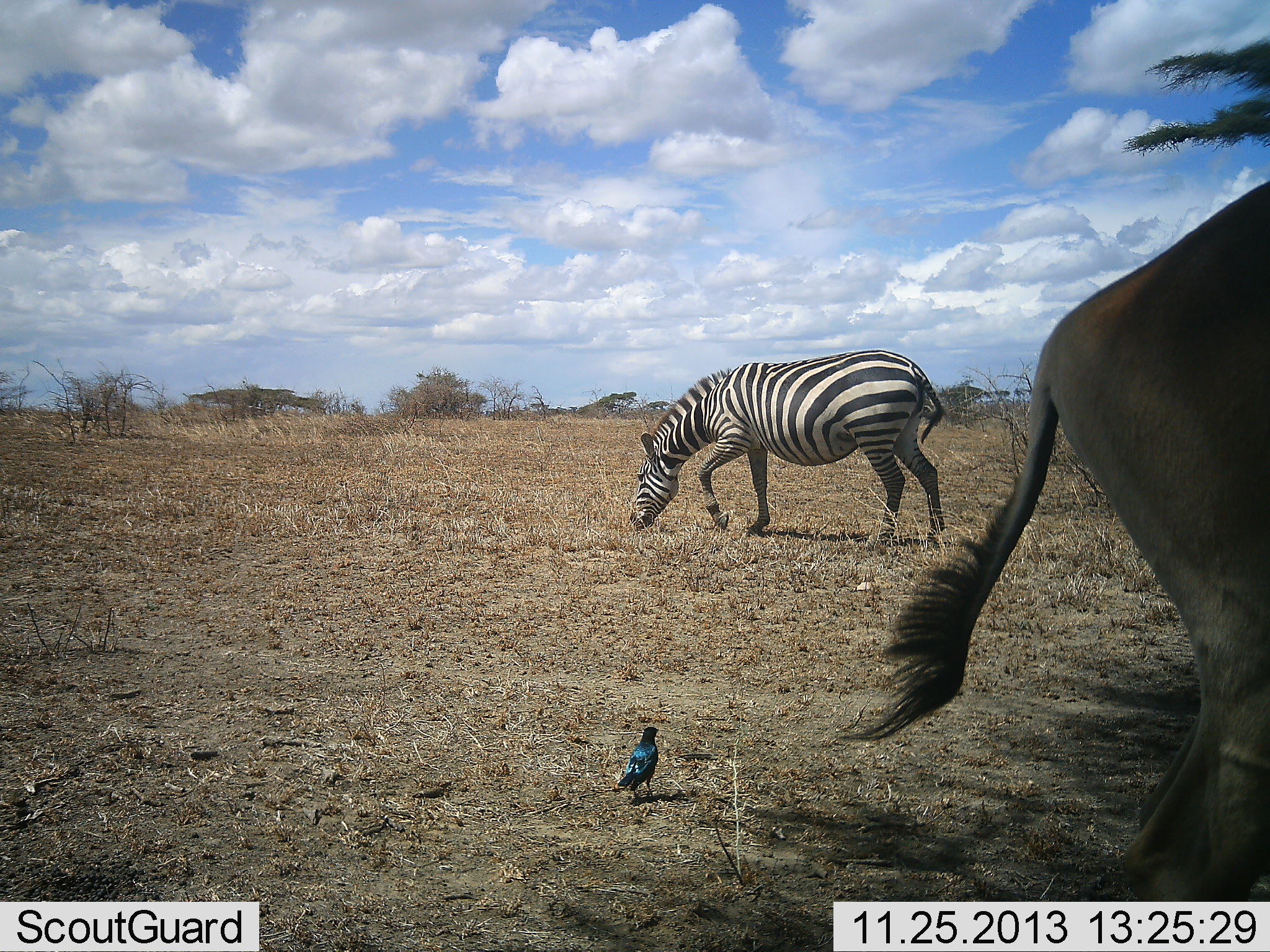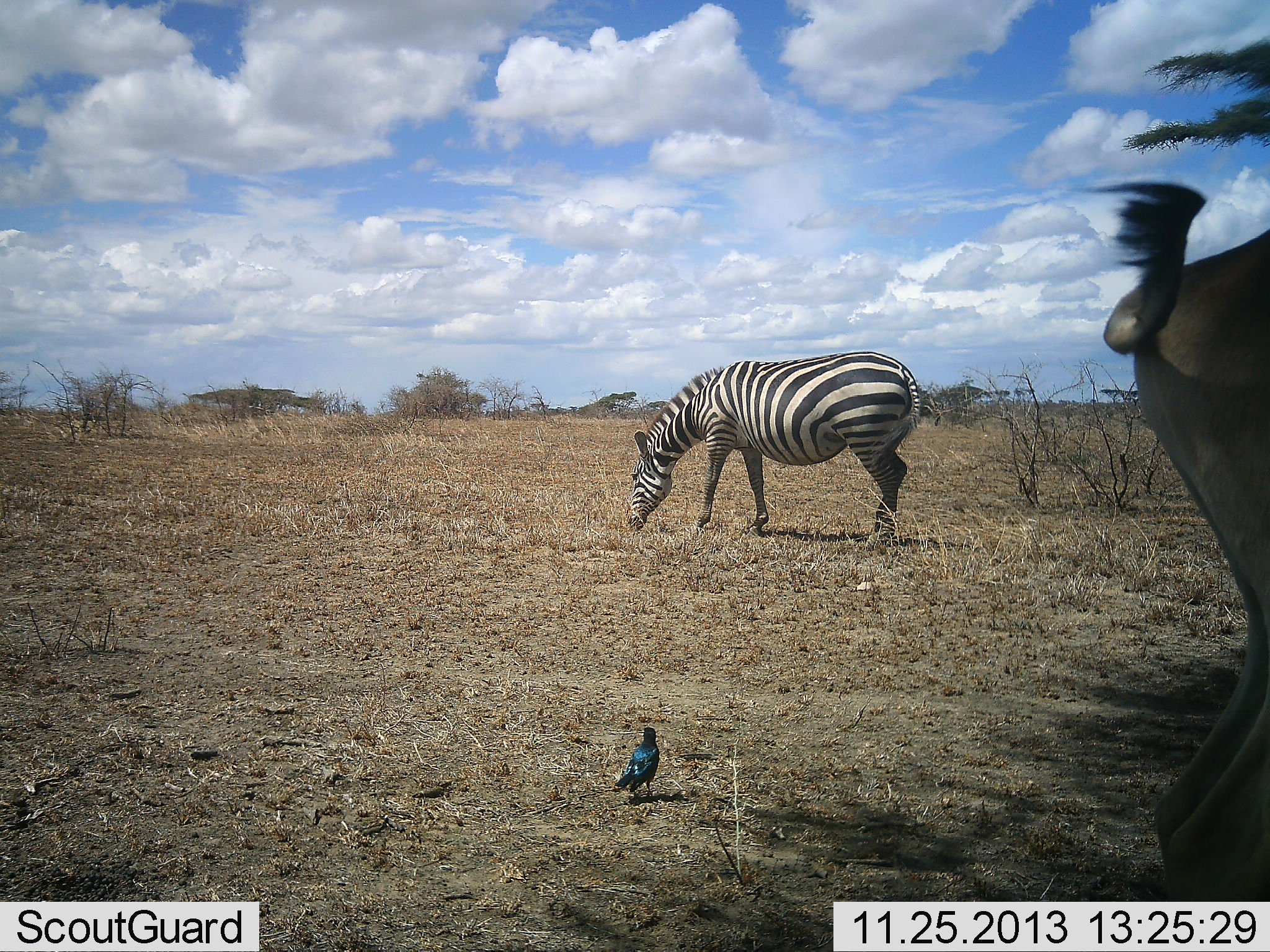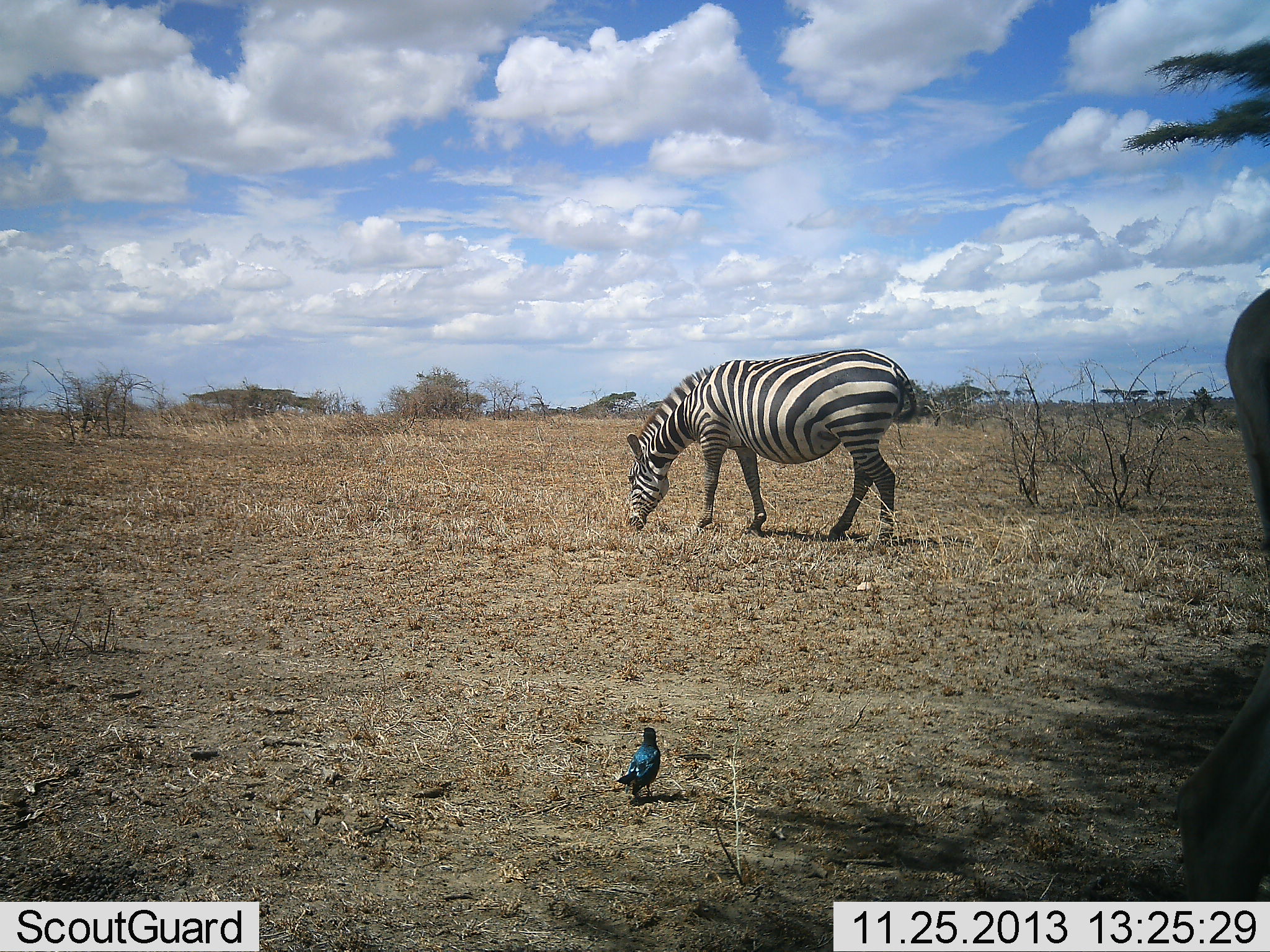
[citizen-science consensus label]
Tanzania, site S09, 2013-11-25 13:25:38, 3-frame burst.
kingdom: Animalia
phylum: Chordata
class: Aves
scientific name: Aves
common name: bird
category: otherbird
Otherbird (bird) (Aves), count 1. Behavior (volunteer vote fractions): standing 100%, resting 0%, moving 0%, interacting 0%. Young present (vote fraction): 0%. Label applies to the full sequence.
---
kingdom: Animalia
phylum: Chordata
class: Mammalia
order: Artiodactyla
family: Bovidae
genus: Connochaetes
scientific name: Connochaetes taurinus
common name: blue wildebeest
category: wildebeest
Wildebeest (blue wildebeest) (Connochaetes taurinus), count 1. Behavior (volunteer vote fractions): standing 56%, resting 0%, moving 44%, interacting 0%. Young present (vote fraction): 0%. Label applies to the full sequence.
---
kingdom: Animalia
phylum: Chordata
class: Mammalia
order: Perissodactyla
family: Equidae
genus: Equus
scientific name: Equus quagga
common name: plains zebra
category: zebra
Zebra (plains zebra) (Equus quagga), count 1. Behavior (volunteer vote fractions): standing 24%, resting 0%, moving 8%, interacting 0%. Young present (vote fraction): 0%. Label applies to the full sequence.